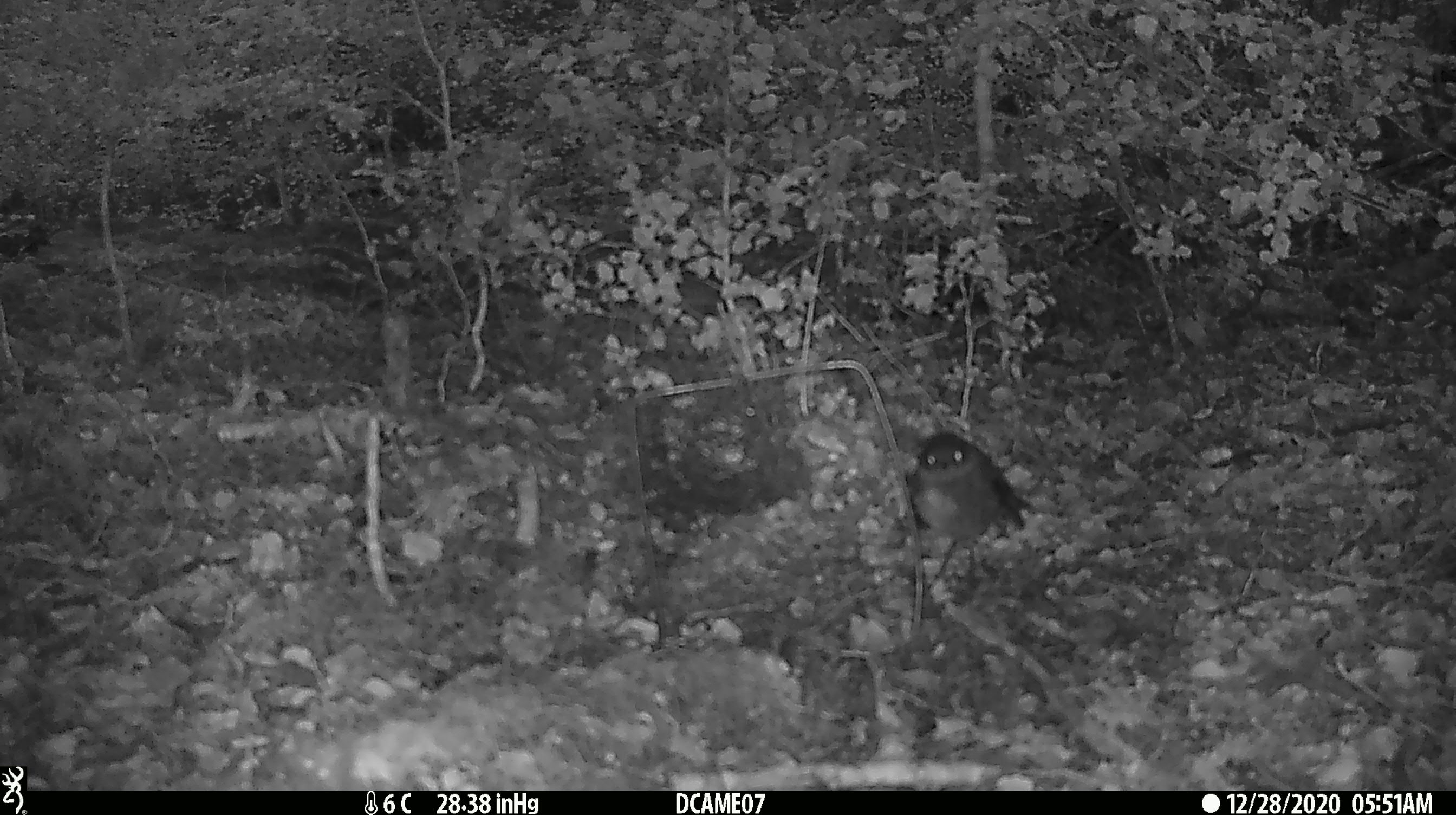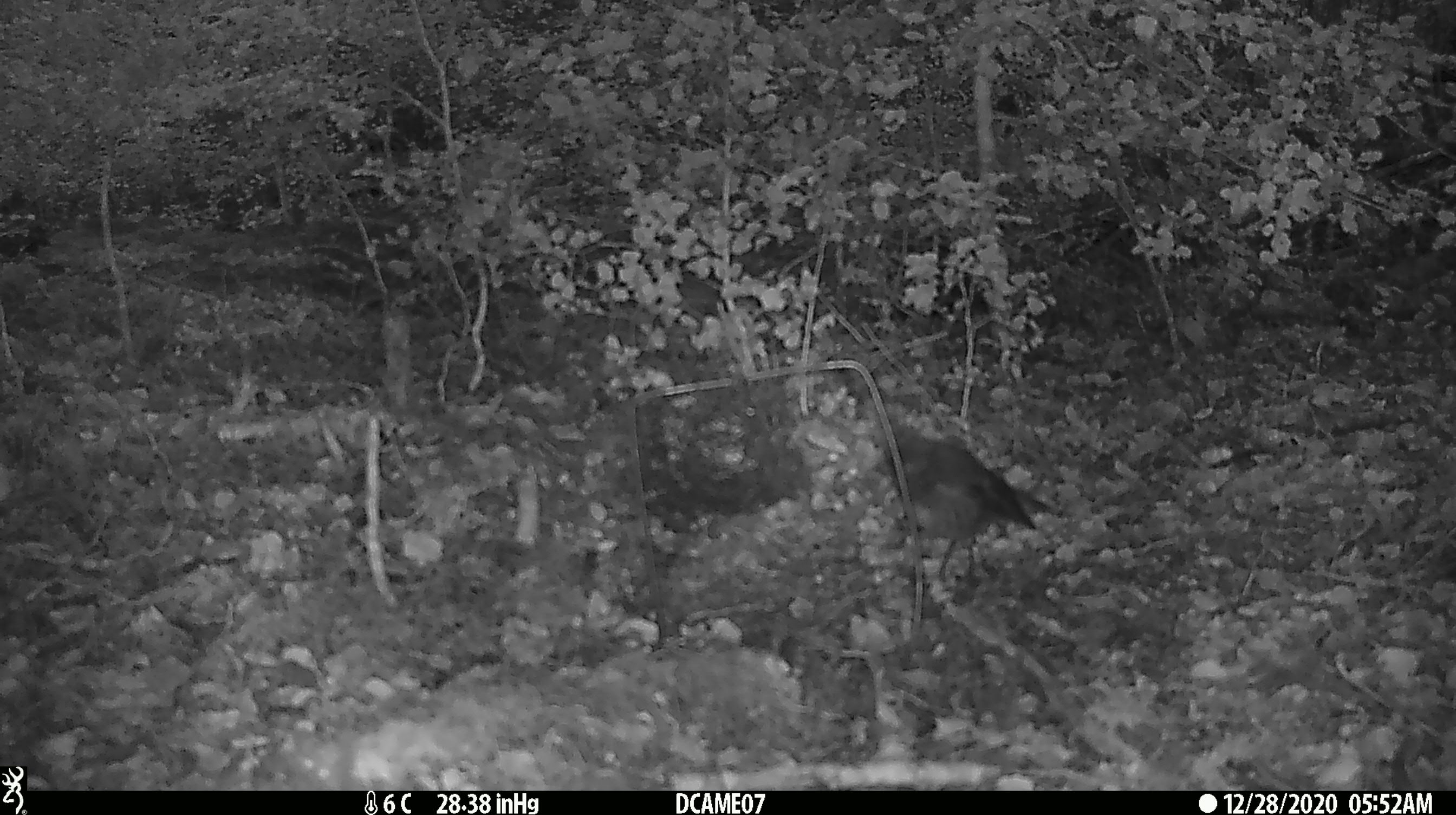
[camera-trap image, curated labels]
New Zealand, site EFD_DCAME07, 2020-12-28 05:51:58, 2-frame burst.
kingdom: Animalia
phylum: Chordata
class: Aves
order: Passeriformes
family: Petroicidae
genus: Petroica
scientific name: Petroica australis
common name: new zealand robin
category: robin